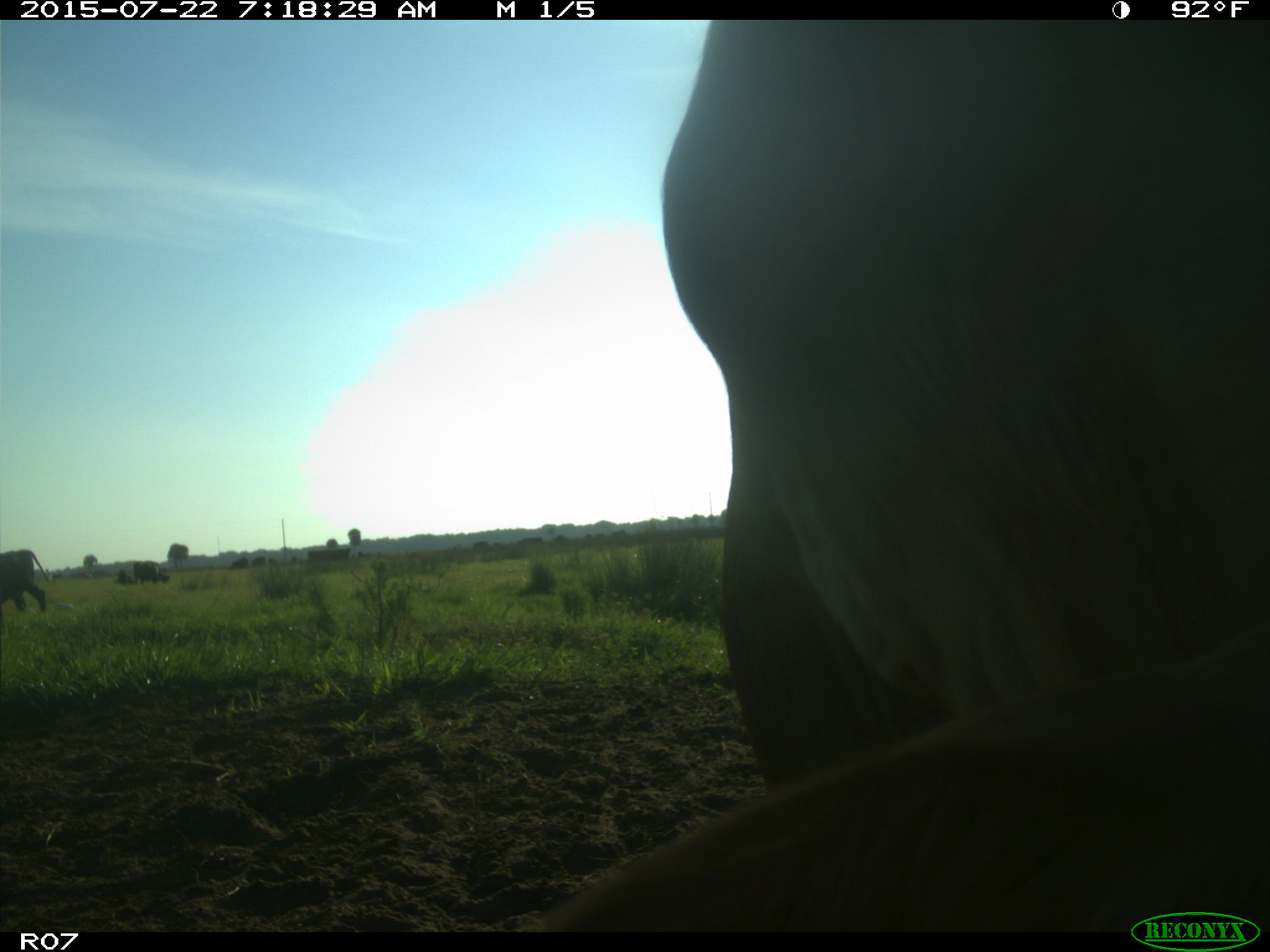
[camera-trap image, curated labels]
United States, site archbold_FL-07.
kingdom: Animalia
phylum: Chordata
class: Mammalia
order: Artiodactyla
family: Suidae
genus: Sus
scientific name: Sus scrofa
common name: wild boar